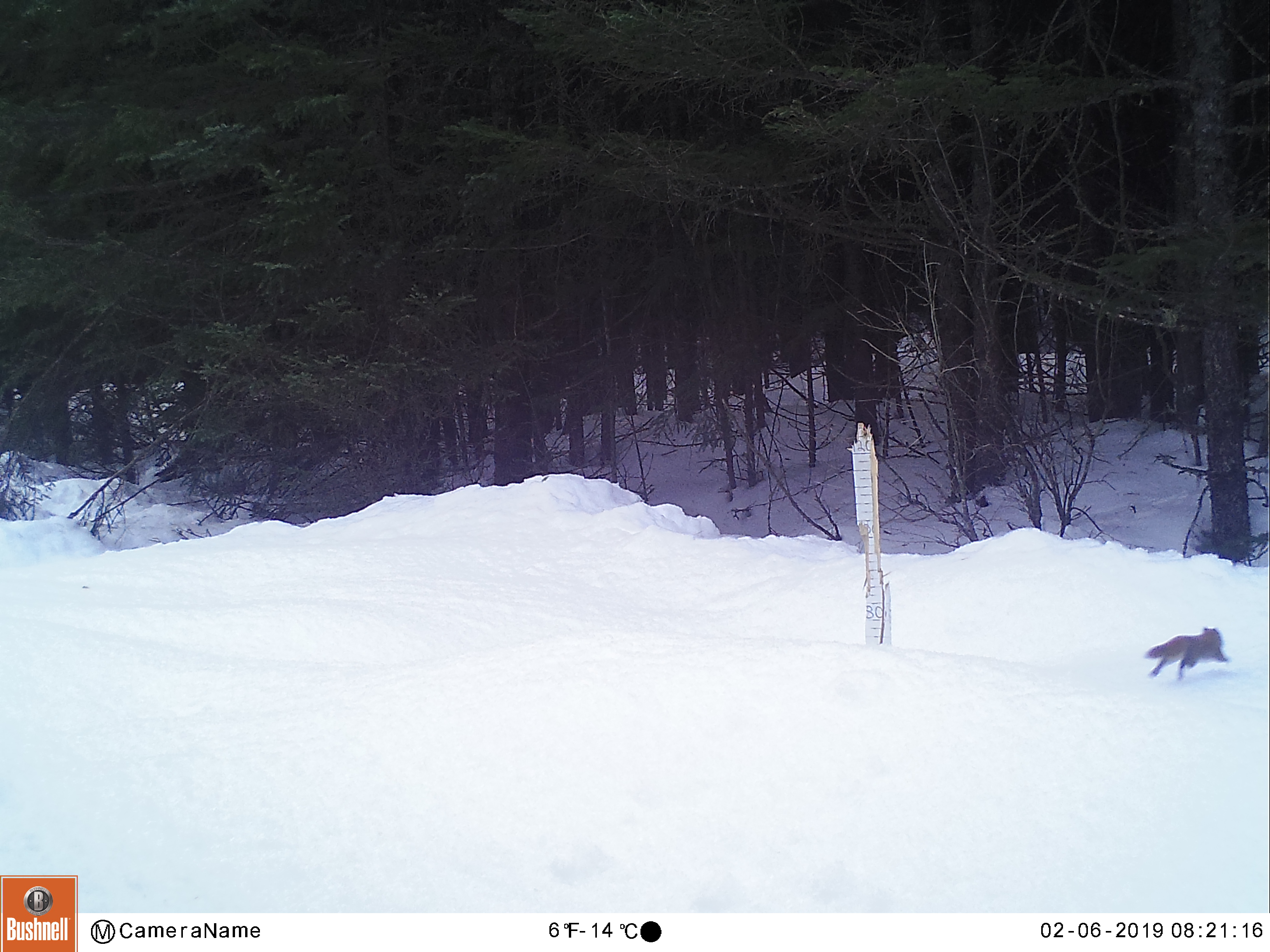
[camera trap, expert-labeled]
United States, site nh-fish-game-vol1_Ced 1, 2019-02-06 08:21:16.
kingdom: Animalia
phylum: Chordata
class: Mammalia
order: Rodentia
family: Sciuridae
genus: Tamiasciurus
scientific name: Tamiasciurus hudsonicus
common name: red squirrel